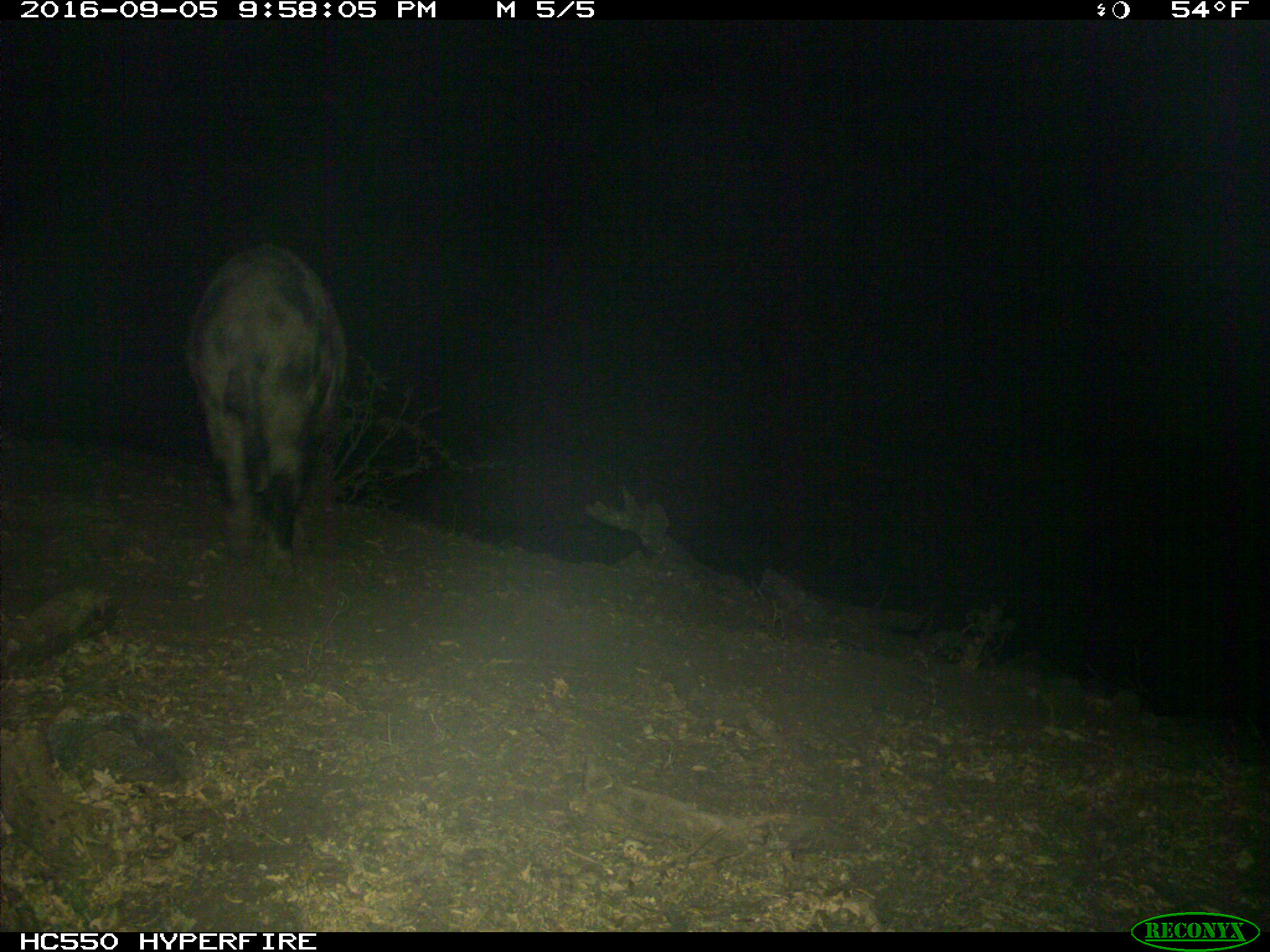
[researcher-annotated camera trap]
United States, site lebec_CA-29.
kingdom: Animalia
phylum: Chordata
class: Mammalia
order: Artiodactyla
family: Suidae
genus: Sus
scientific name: Sus scrofa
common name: wild boar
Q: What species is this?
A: Sus scrofa (wild boar).